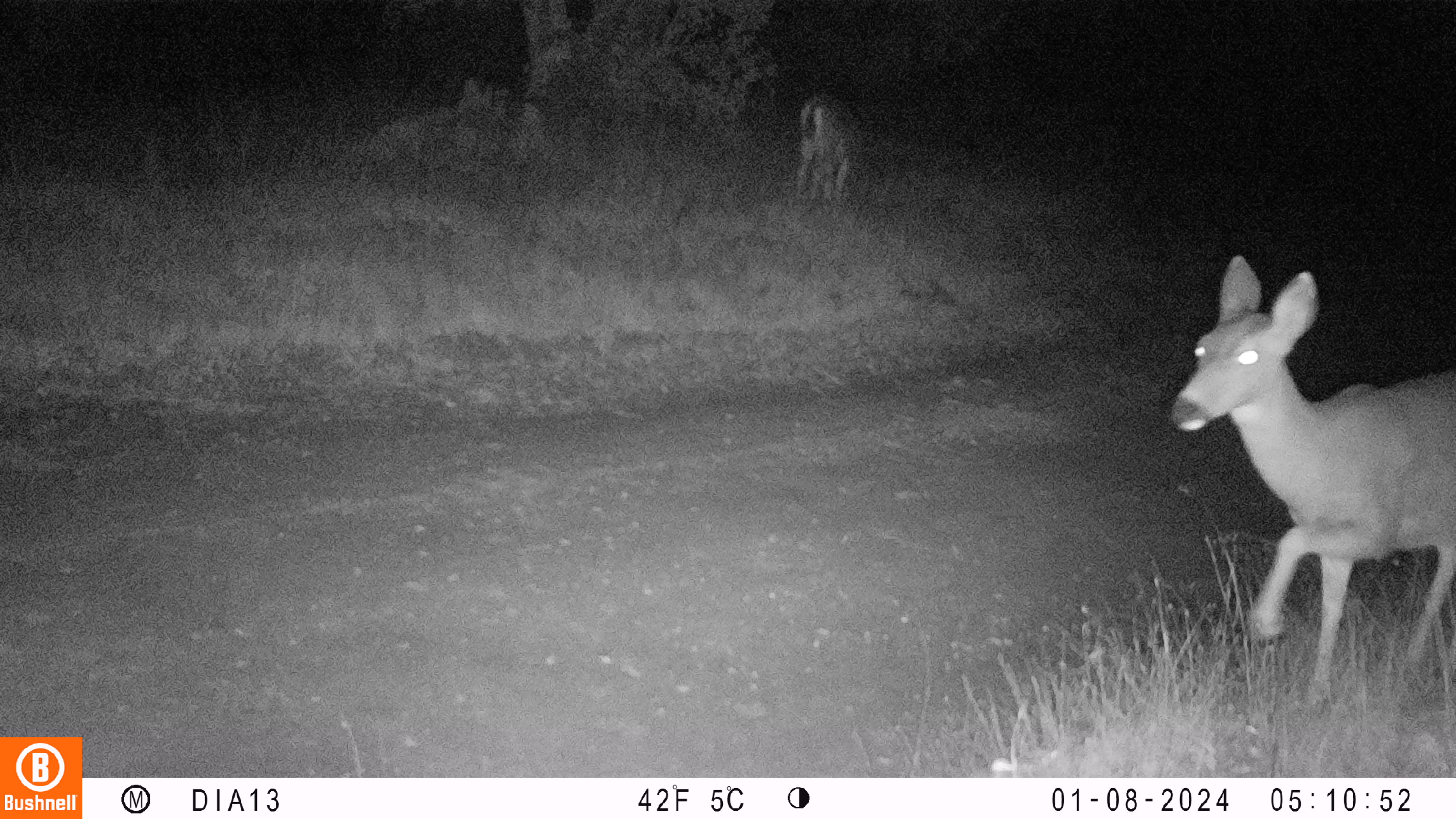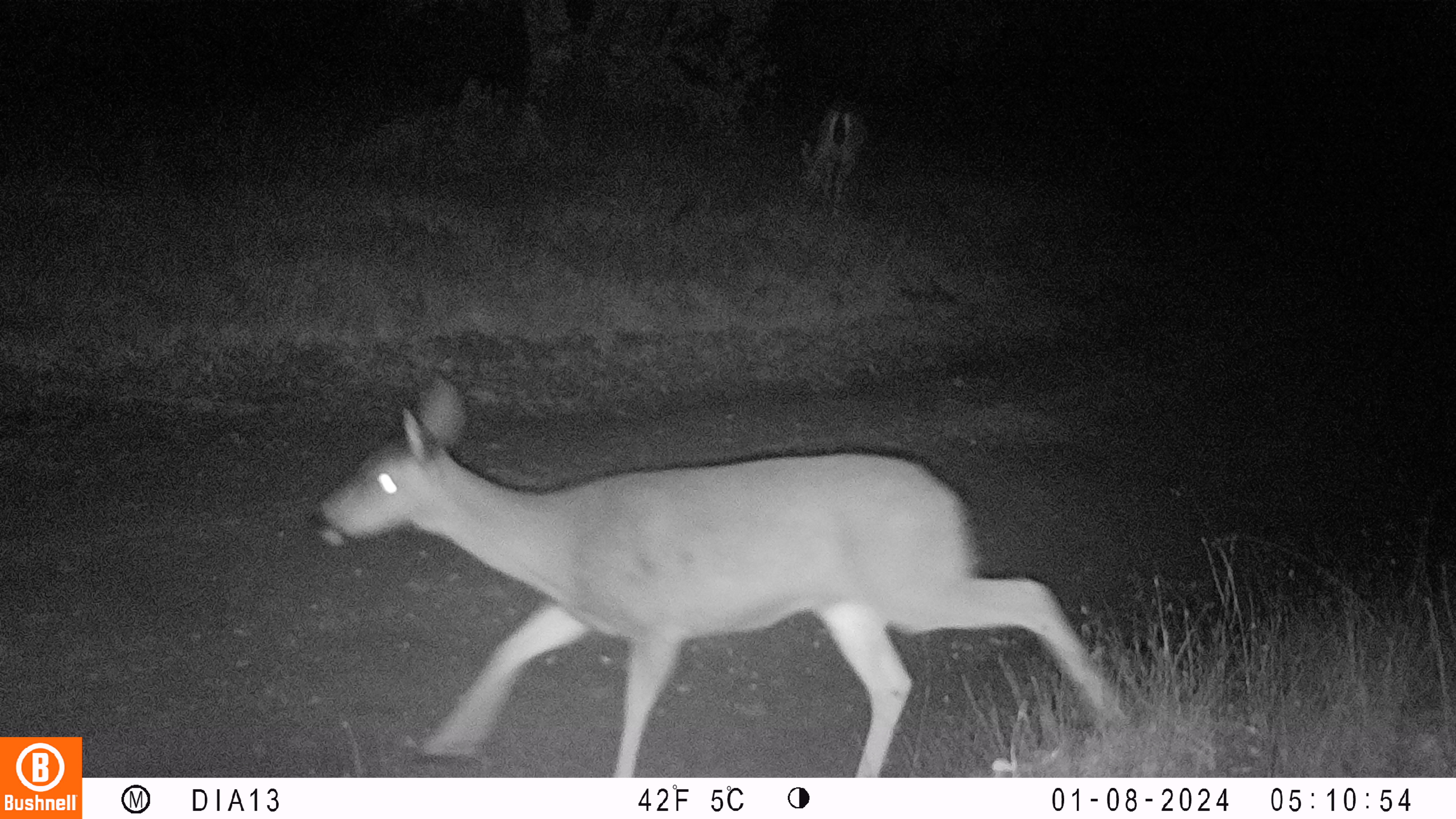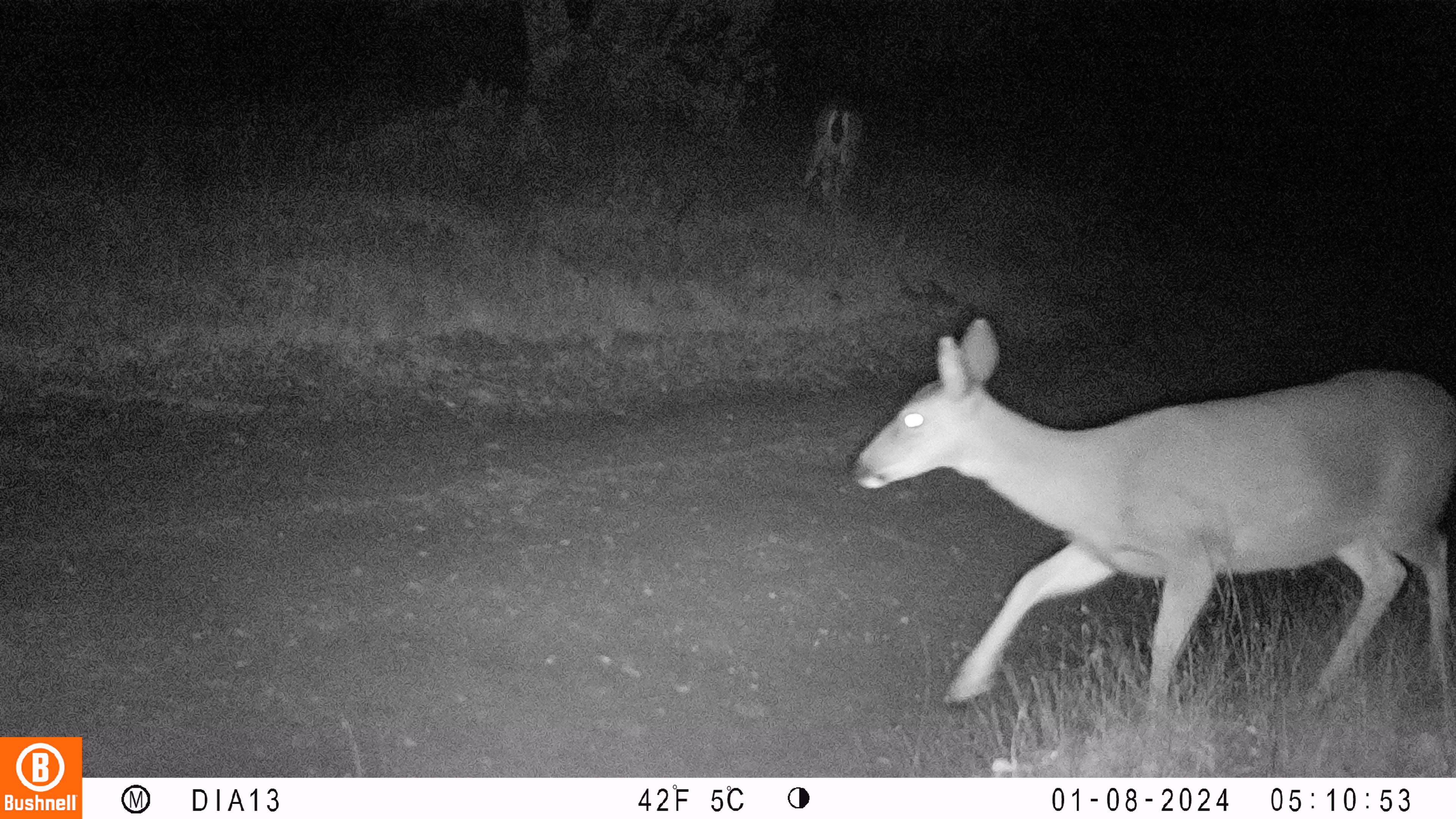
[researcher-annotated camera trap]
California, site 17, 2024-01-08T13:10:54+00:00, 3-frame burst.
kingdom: Animalia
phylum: Chordata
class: Mammalia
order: Artiodactyla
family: Cervidae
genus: Odocoileus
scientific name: Odocoileus hemionus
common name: mule deer